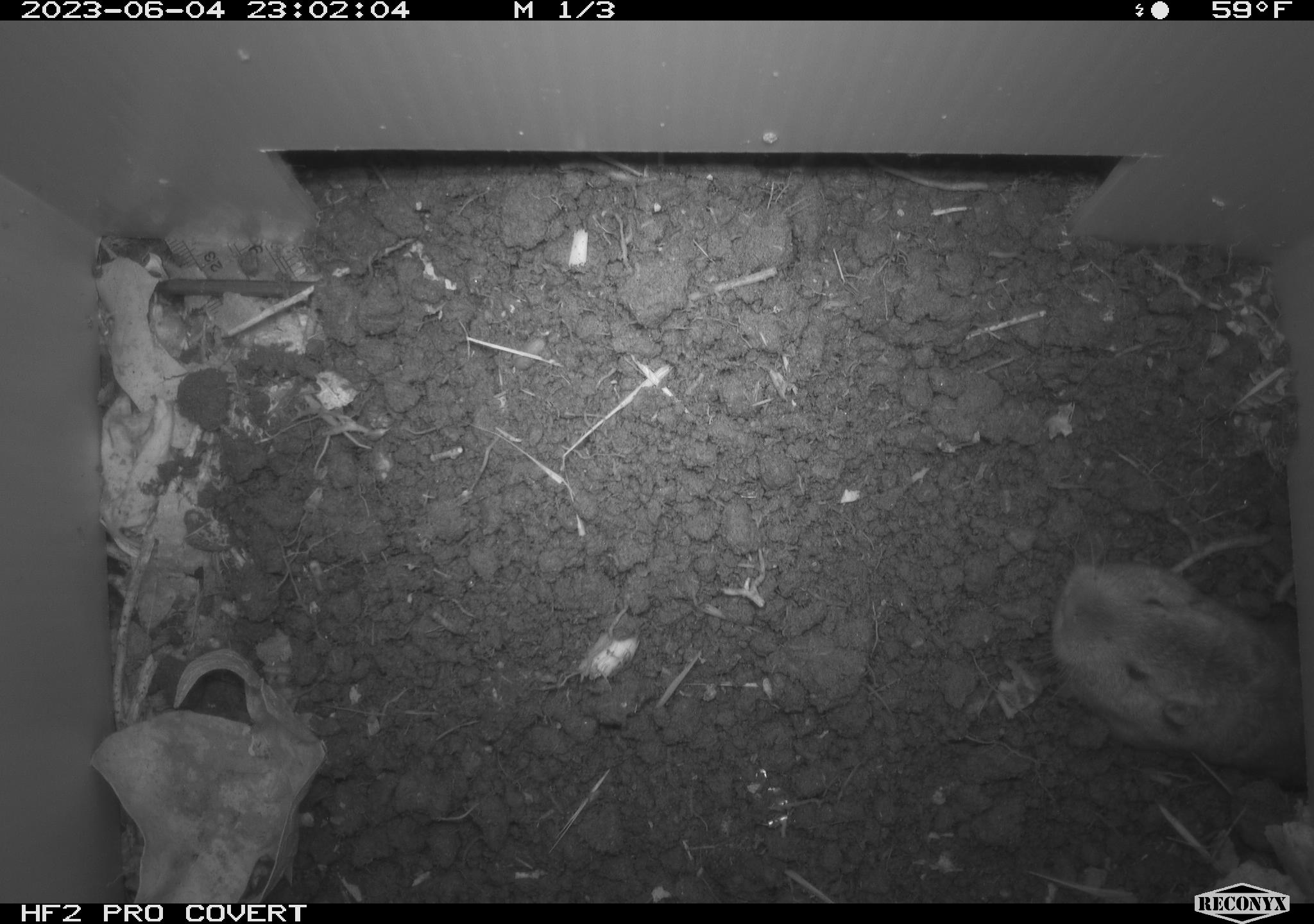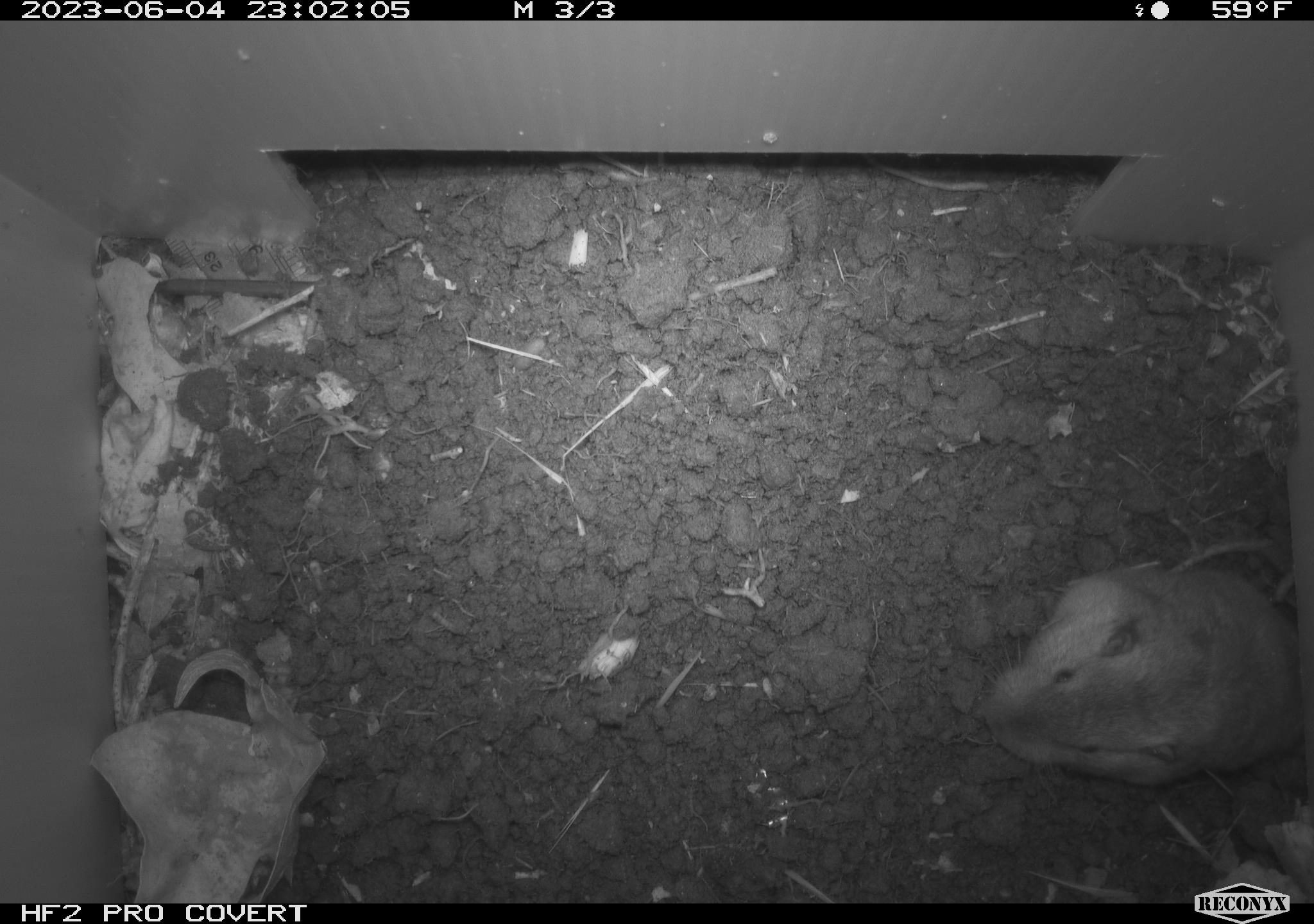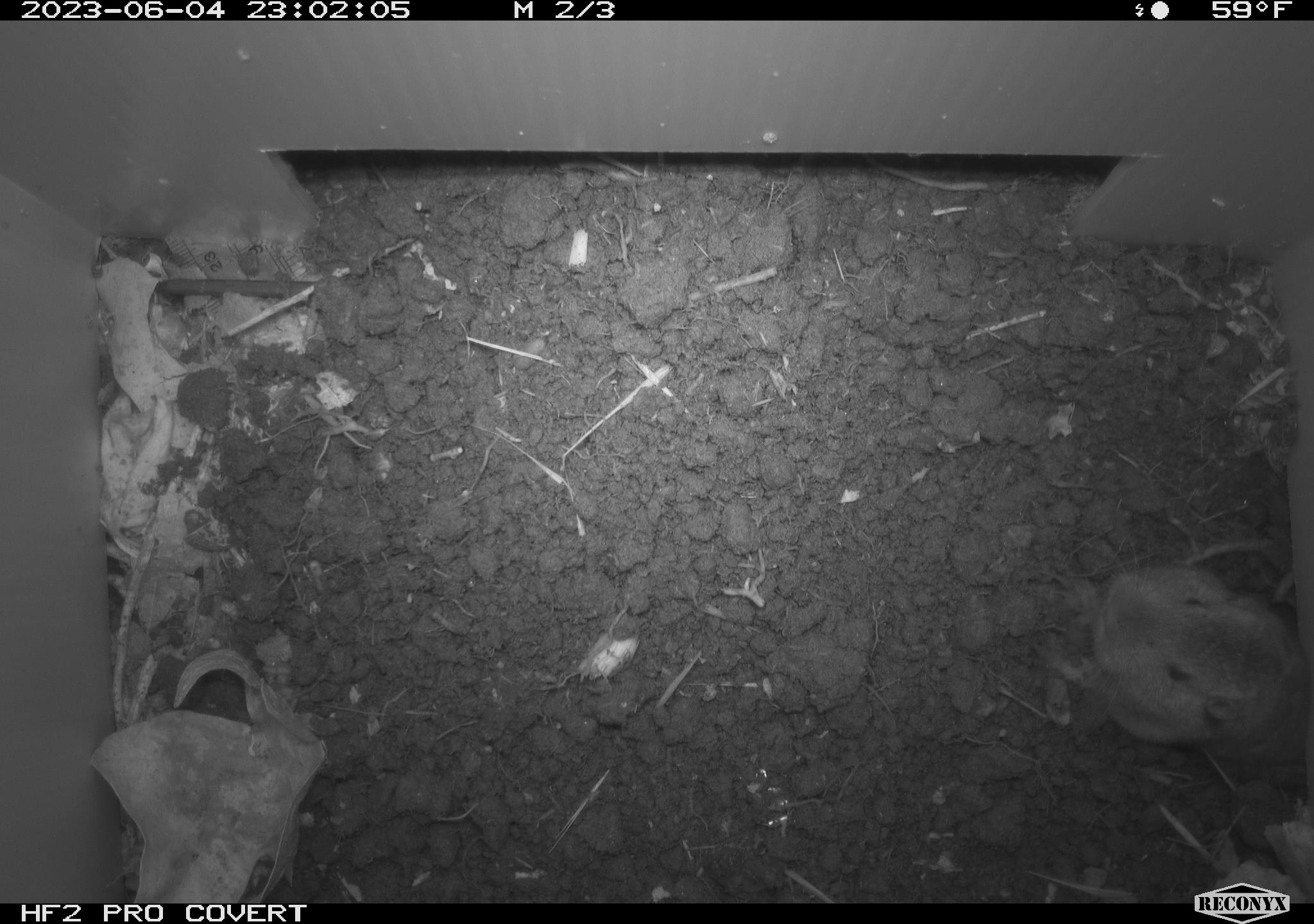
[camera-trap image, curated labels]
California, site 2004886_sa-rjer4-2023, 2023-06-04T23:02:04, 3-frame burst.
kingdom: Animalia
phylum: Chordata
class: Mammalia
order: Rodentia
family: Geomyidae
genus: Megascapheus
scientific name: Megascapheus bottae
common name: botta's pocket gopher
Botta's pocket gopher (Megascapheus bottae).